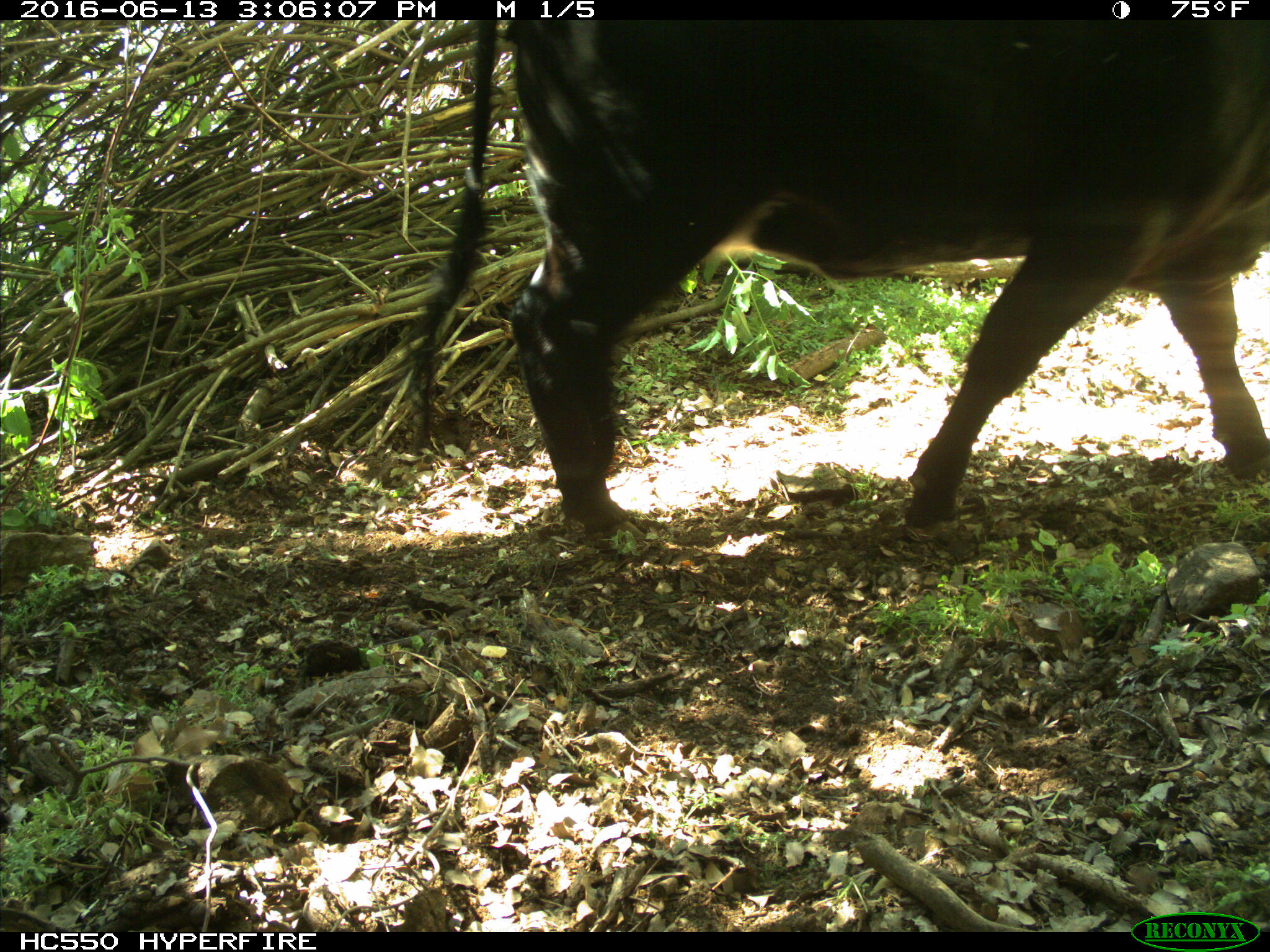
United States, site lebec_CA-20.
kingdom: Animalia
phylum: Chordata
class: Mammalia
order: Artiodactyla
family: Bovidae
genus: Bos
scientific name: Bos taurus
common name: domestic cow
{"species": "Bos taurus (domestic cow)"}